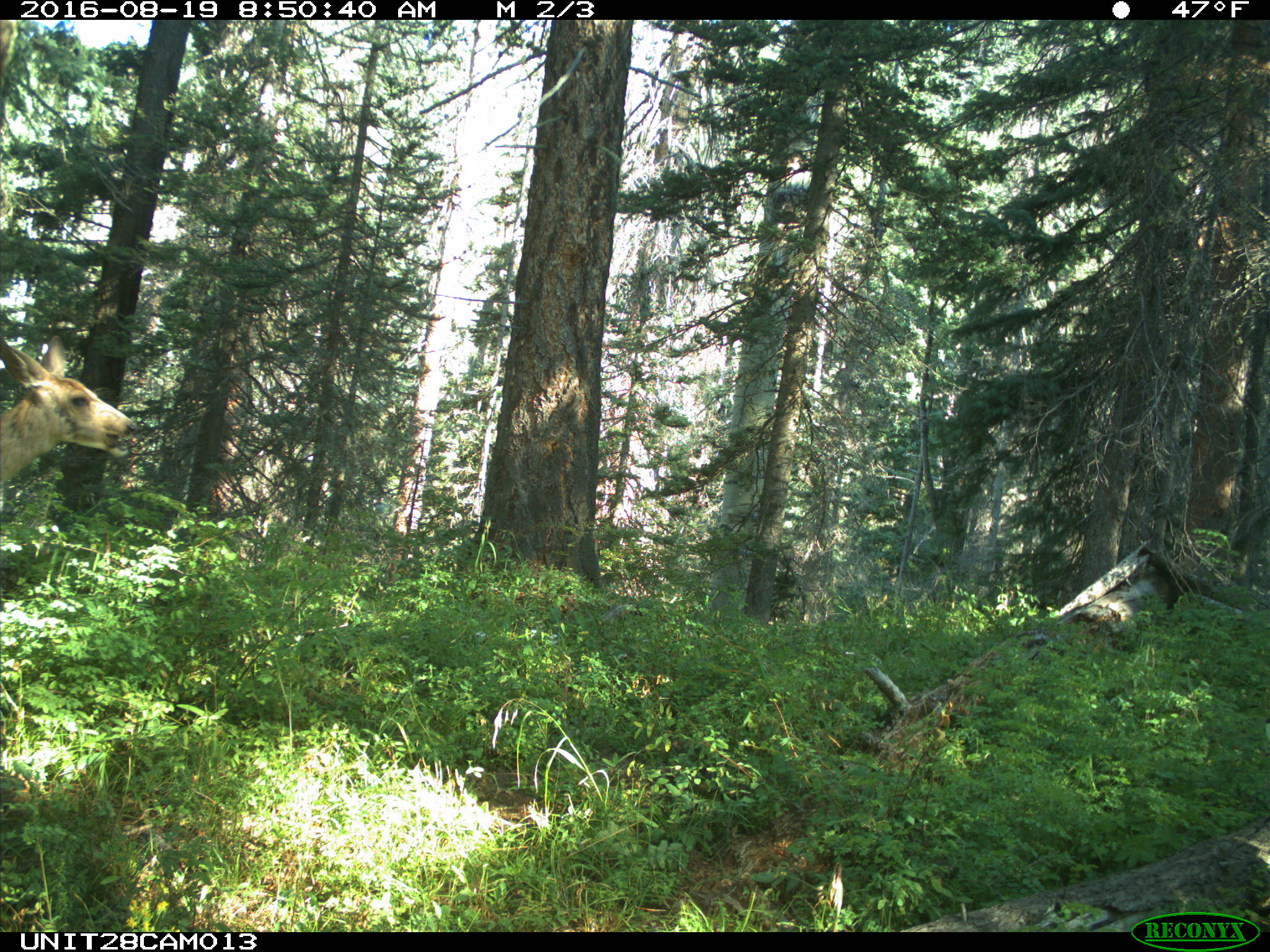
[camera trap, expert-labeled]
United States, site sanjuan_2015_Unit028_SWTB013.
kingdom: Animalia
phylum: Chordata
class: Mammalia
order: Artiodactyla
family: Cervidae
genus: Odocoileus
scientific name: Odocoileus hemionus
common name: mule deer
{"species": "Odocoileus hemionus (mule deer)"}